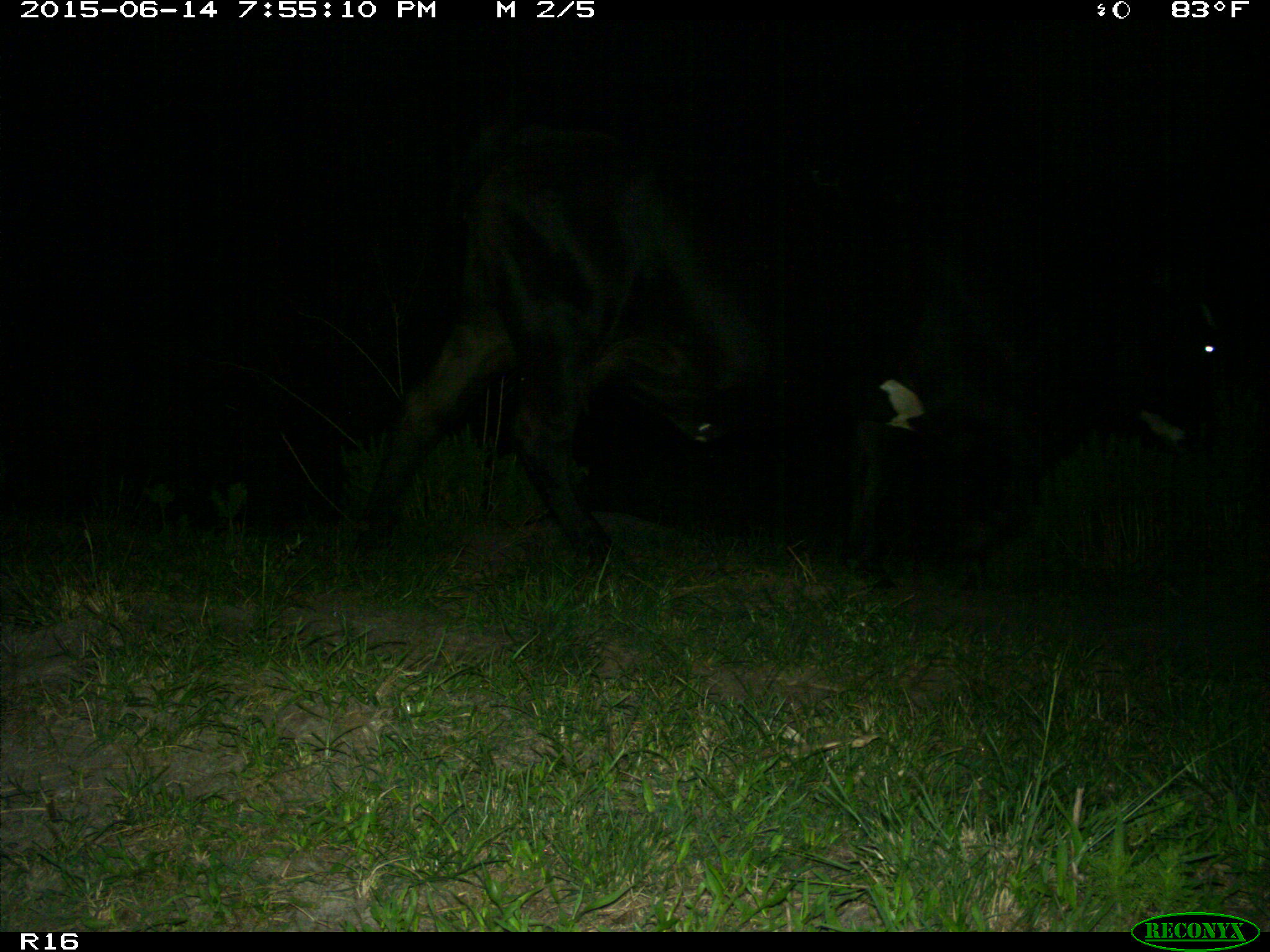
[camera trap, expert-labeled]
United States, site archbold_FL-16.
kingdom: Animalia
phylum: Chordata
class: Mammalia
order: Artiodactyla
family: Bovidae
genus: Bos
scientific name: Bos taurus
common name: domestic cow